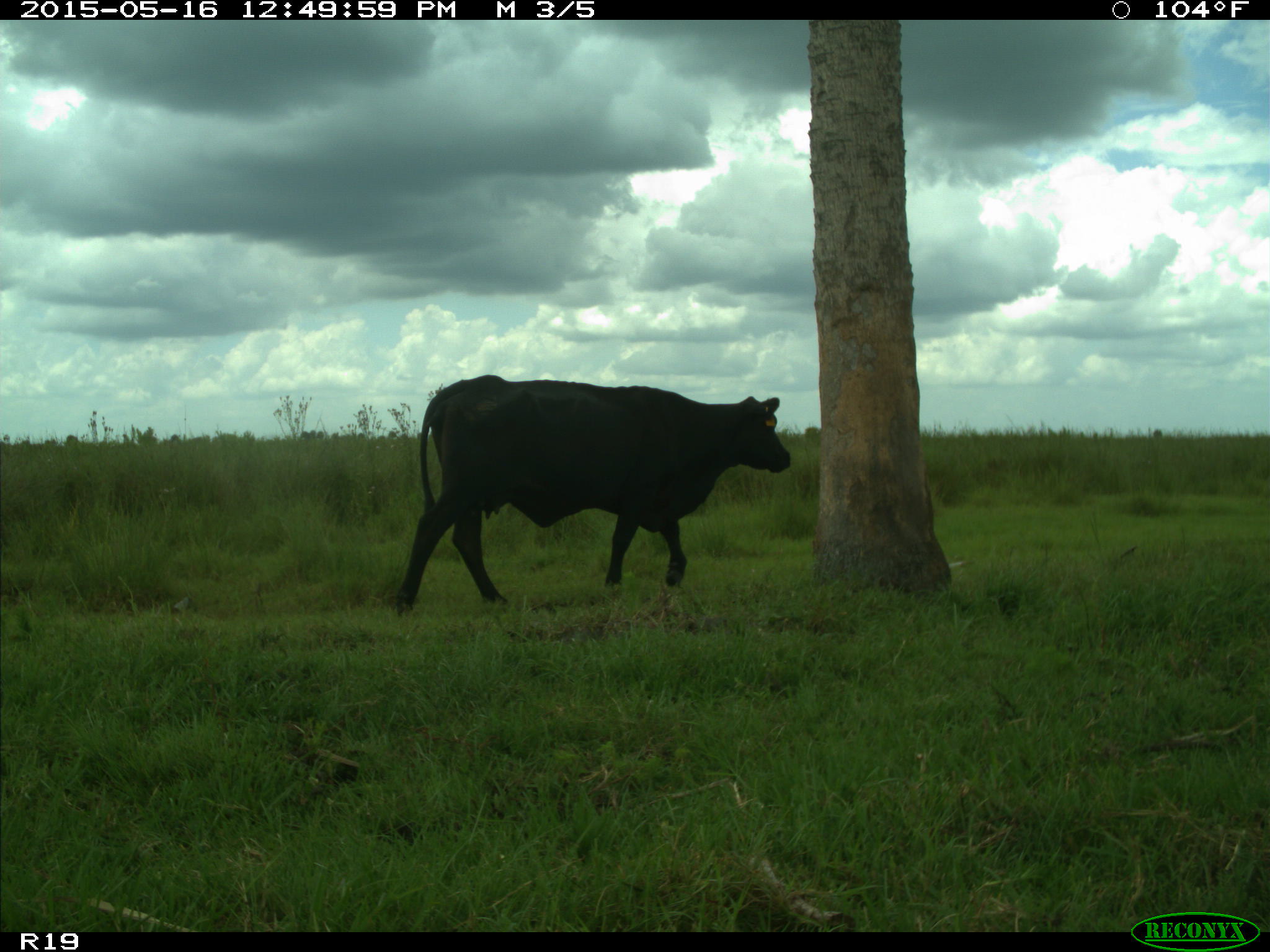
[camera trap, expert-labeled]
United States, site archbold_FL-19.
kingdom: Animalia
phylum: Chordata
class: Mammalia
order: Artiodactyla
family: Bovidae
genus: Bos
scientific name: Bos taurus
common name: domestic cow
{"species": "Bos taurus (domestic cow)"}